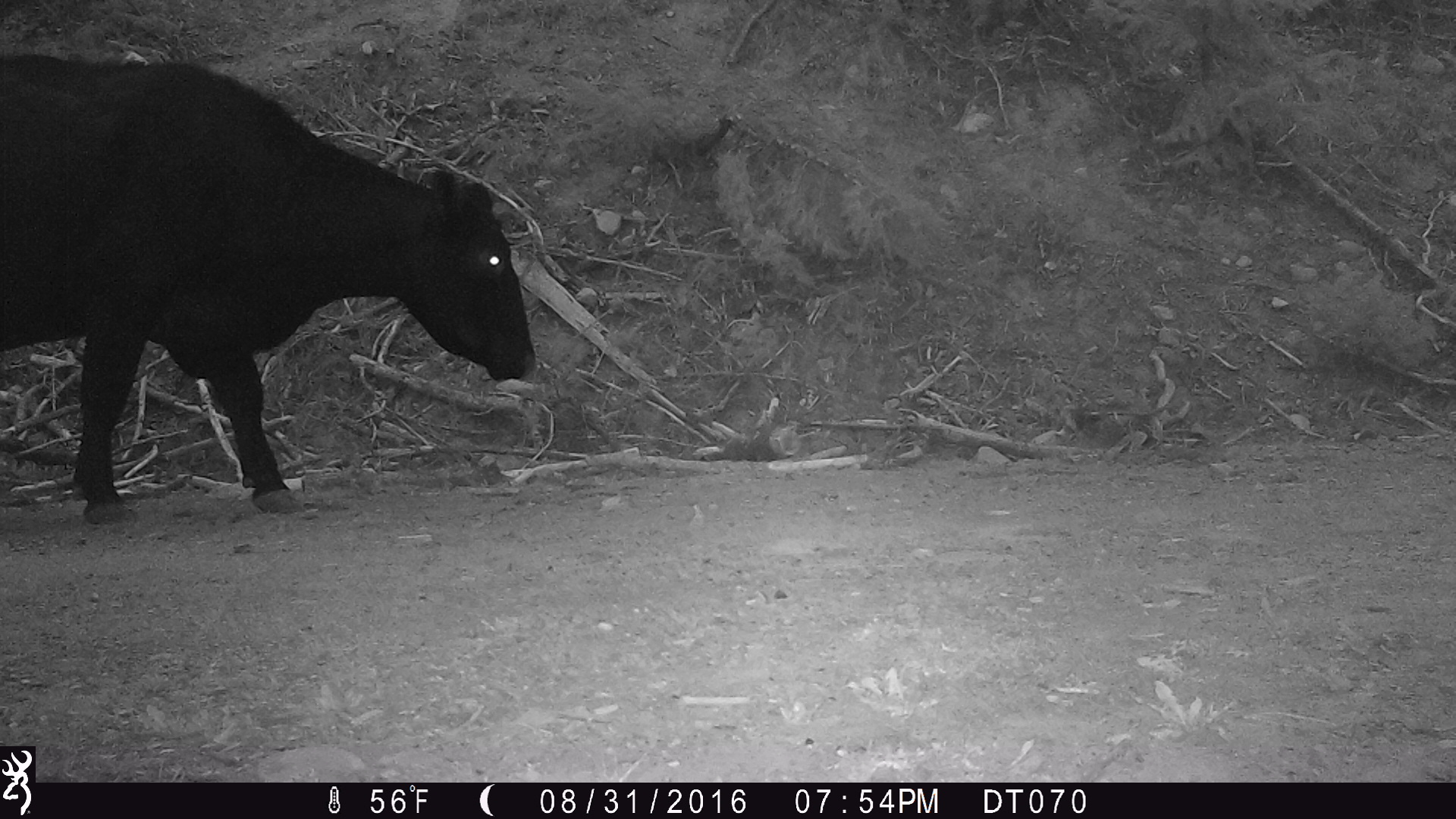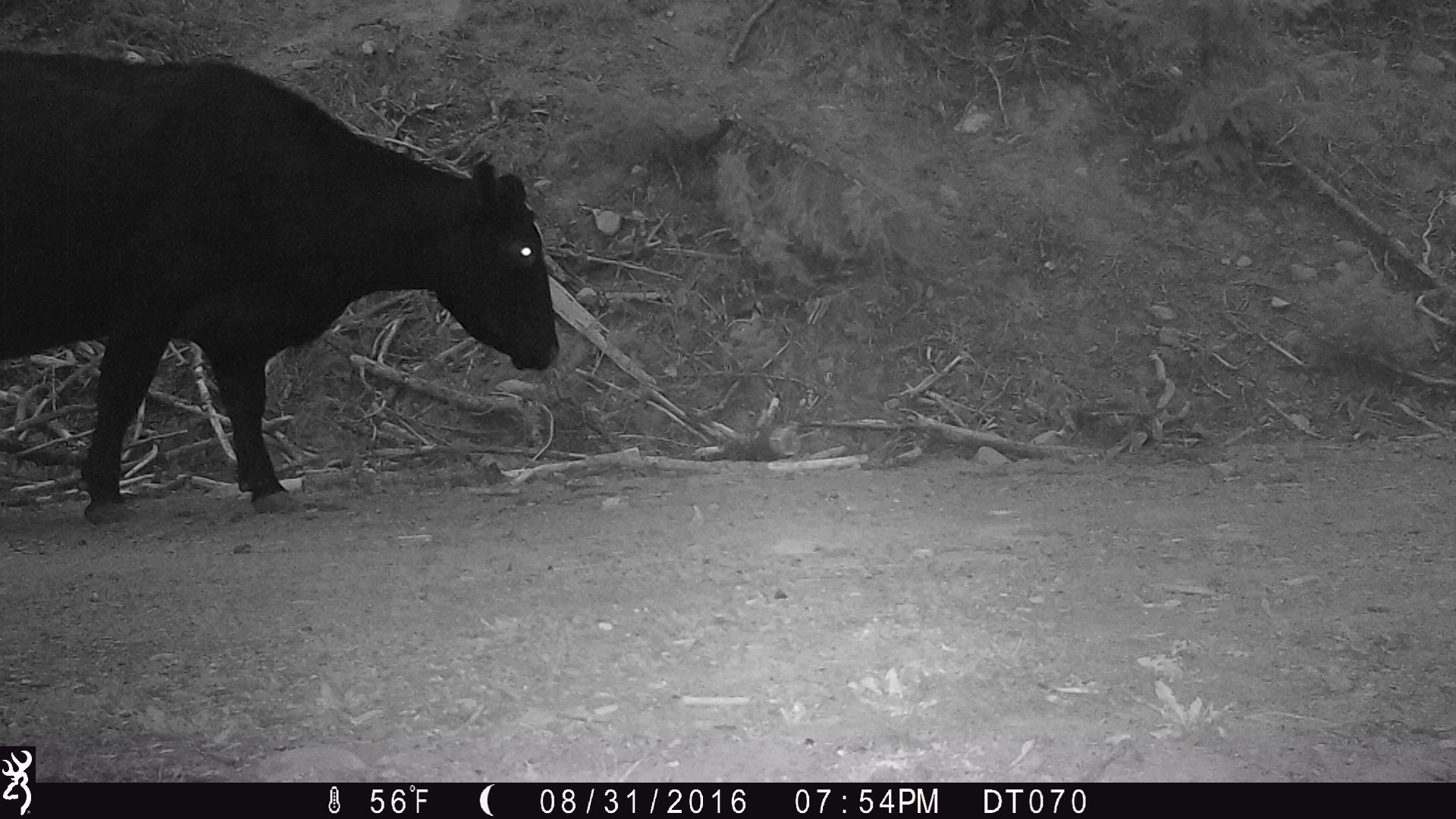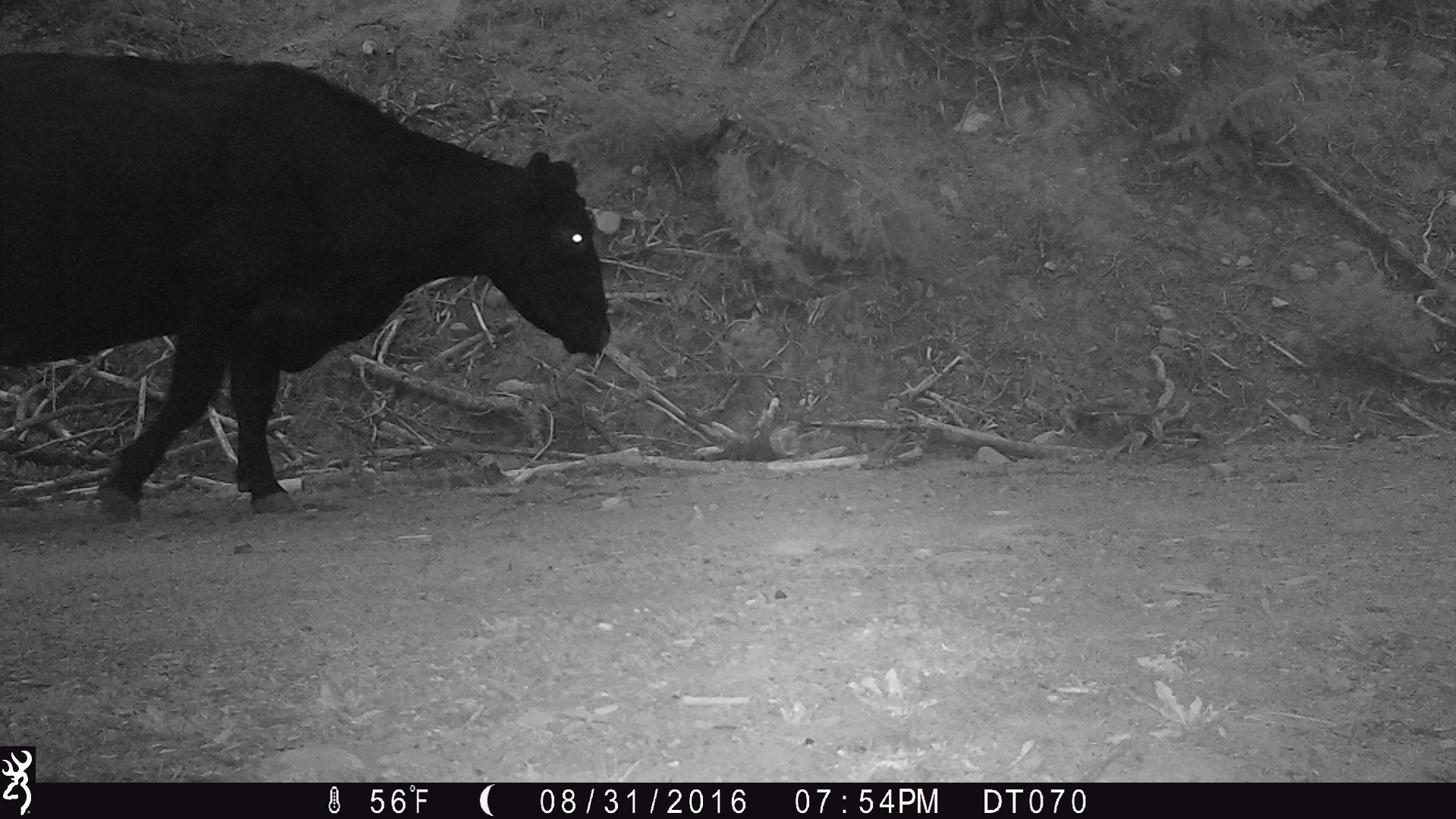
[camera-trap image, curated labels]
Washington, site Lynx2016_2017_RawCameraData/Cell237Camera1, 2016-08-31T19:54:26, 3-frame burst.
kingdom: Animalia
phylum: Chordata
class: Mammalia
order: Artiodactyla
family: Bovidae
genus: Bos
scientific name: Bos taurus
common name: domestic cattle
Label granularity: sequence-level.